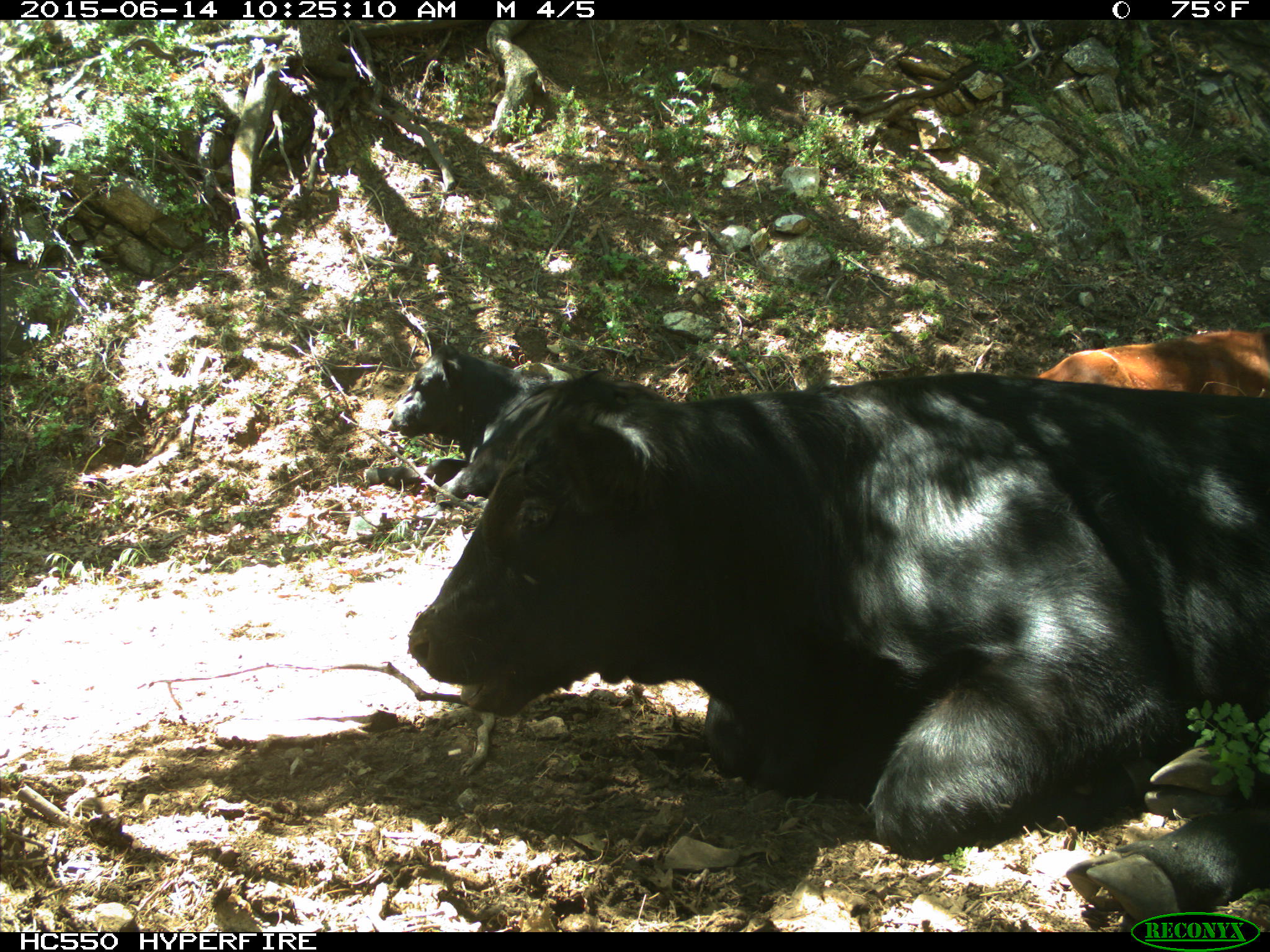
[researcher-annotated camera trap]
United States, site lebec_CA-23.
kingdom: Animalia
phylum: Chordata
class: Mammalia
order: Artiodactyla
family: Bovidae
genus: Bos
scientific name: Bos taurus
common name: domestic cow